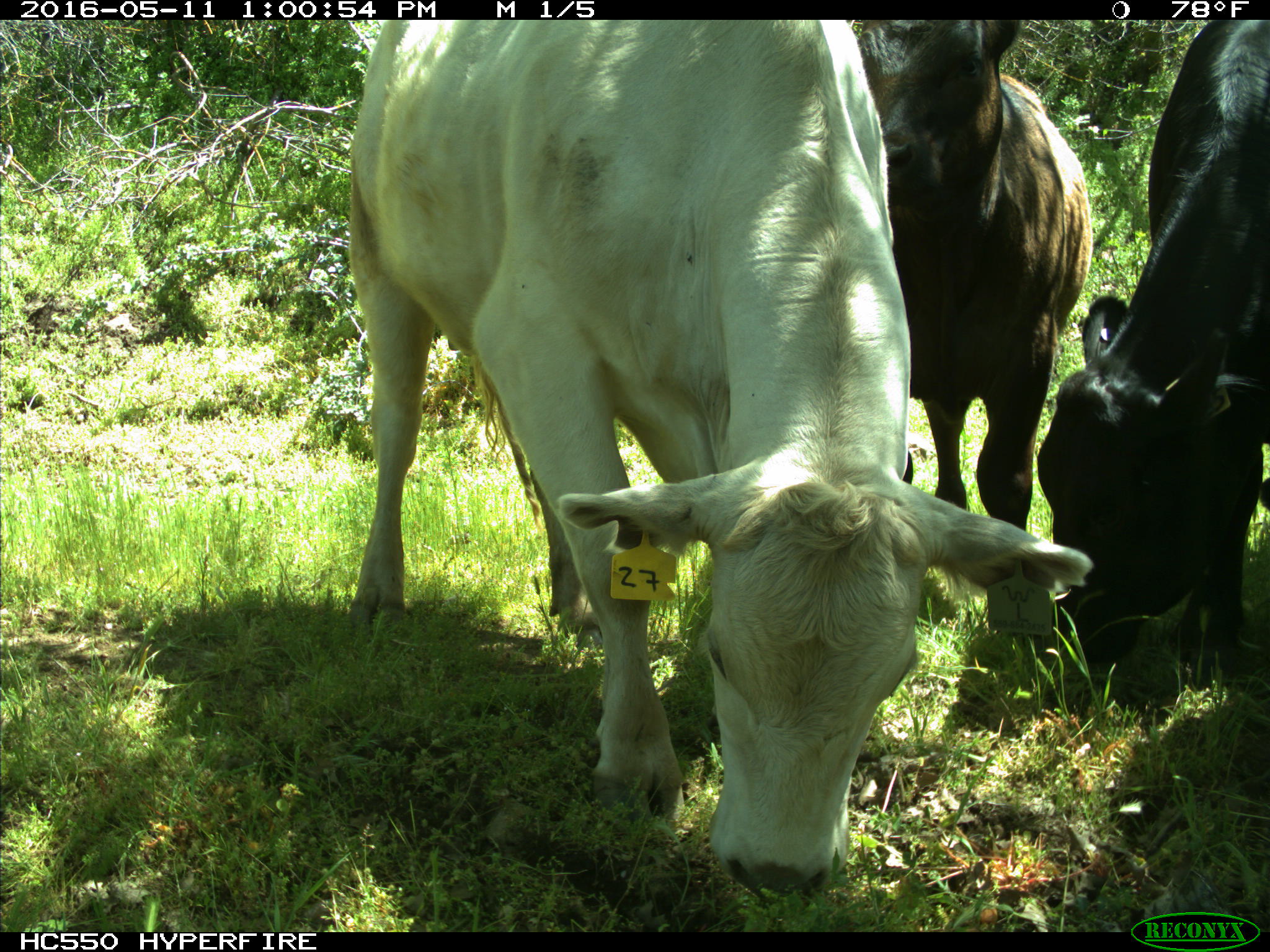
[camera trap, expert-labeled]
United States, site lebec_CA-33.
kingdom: Animalia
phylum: Chordata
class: Mammalia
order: Artiodactyla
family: Bovidae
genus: Bos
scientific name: Bos taurus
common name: domestic cow